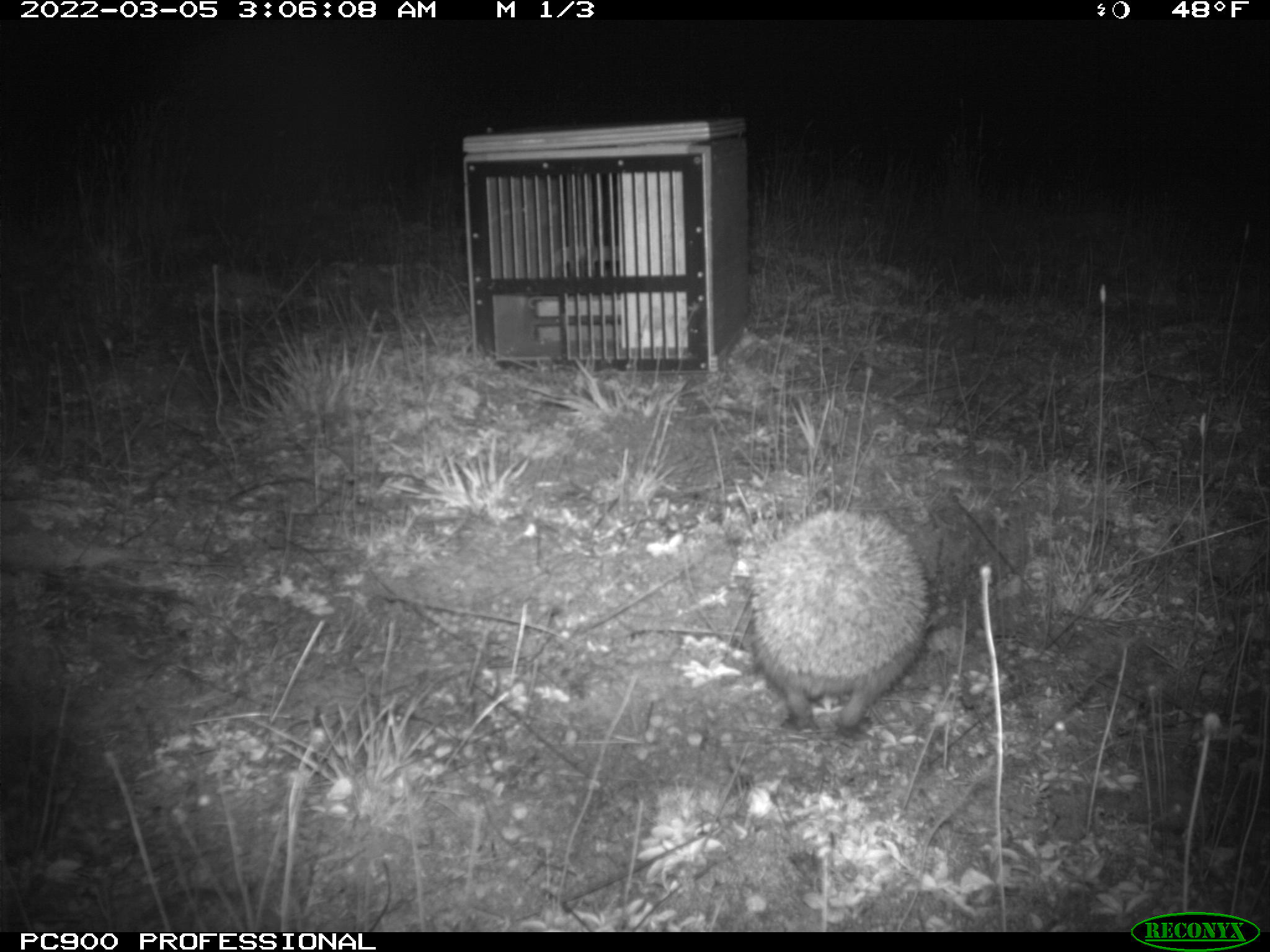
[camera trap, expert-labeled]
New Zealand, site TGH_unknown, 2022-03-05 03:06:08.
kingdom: Animalia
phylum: Chordata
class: Mammalia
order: Eulipotyphla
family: Erinaceidae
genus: Erinaceus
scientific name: Erinaceus europaeus europaeus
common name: european hedgehog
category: hedgehog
Hedgehog (european hedgehog) (Erinaceus europaeus europaeus).